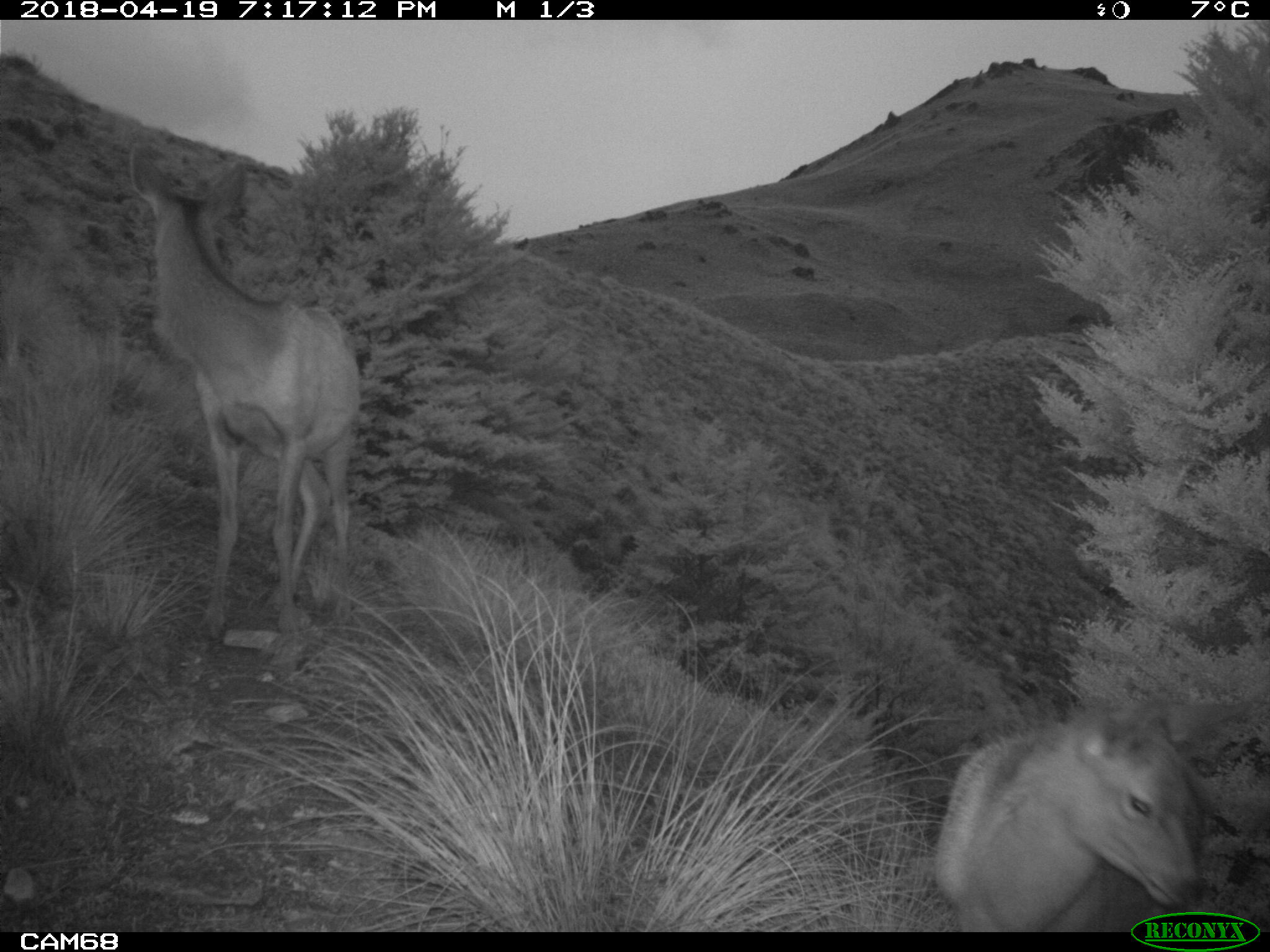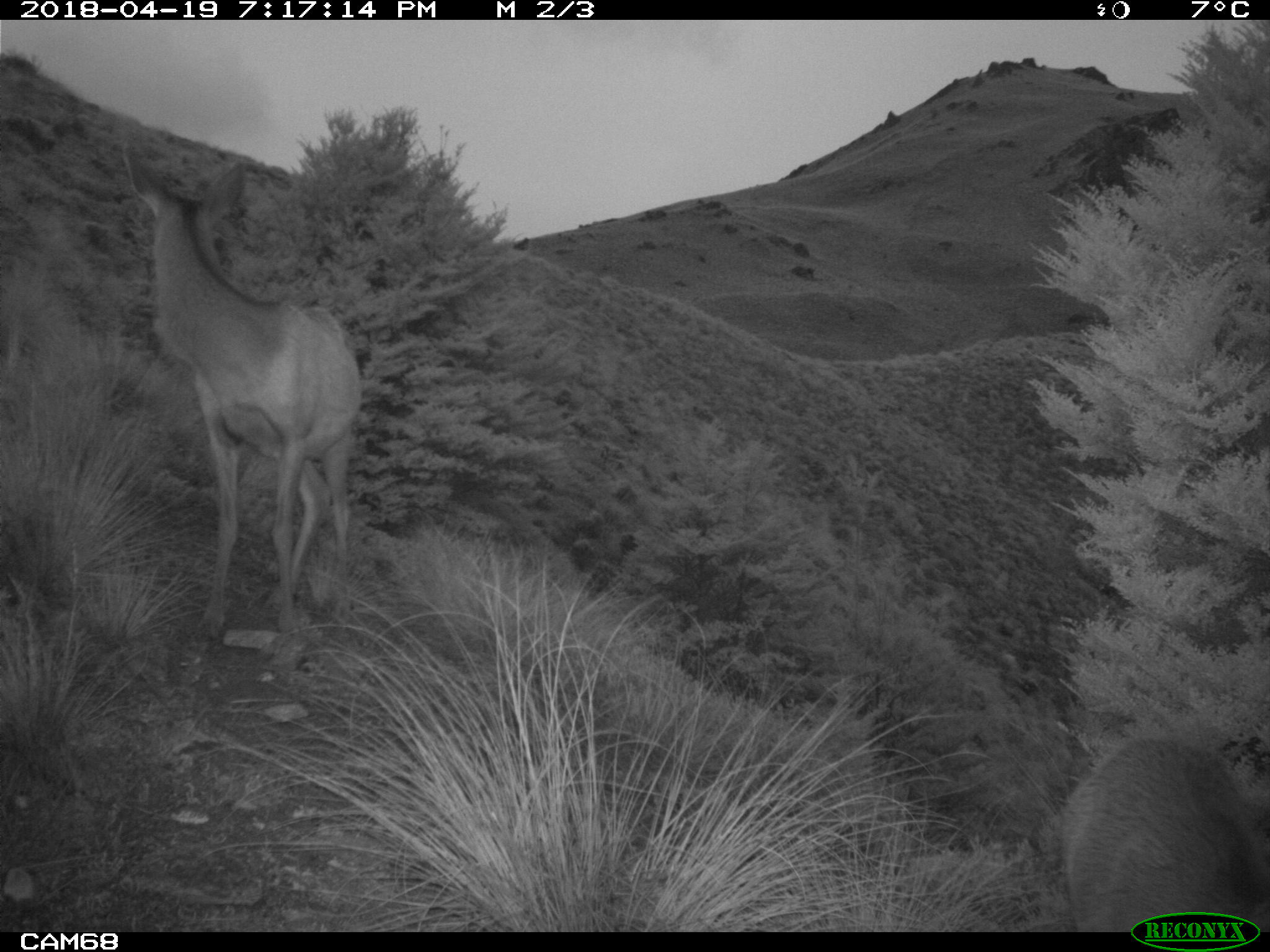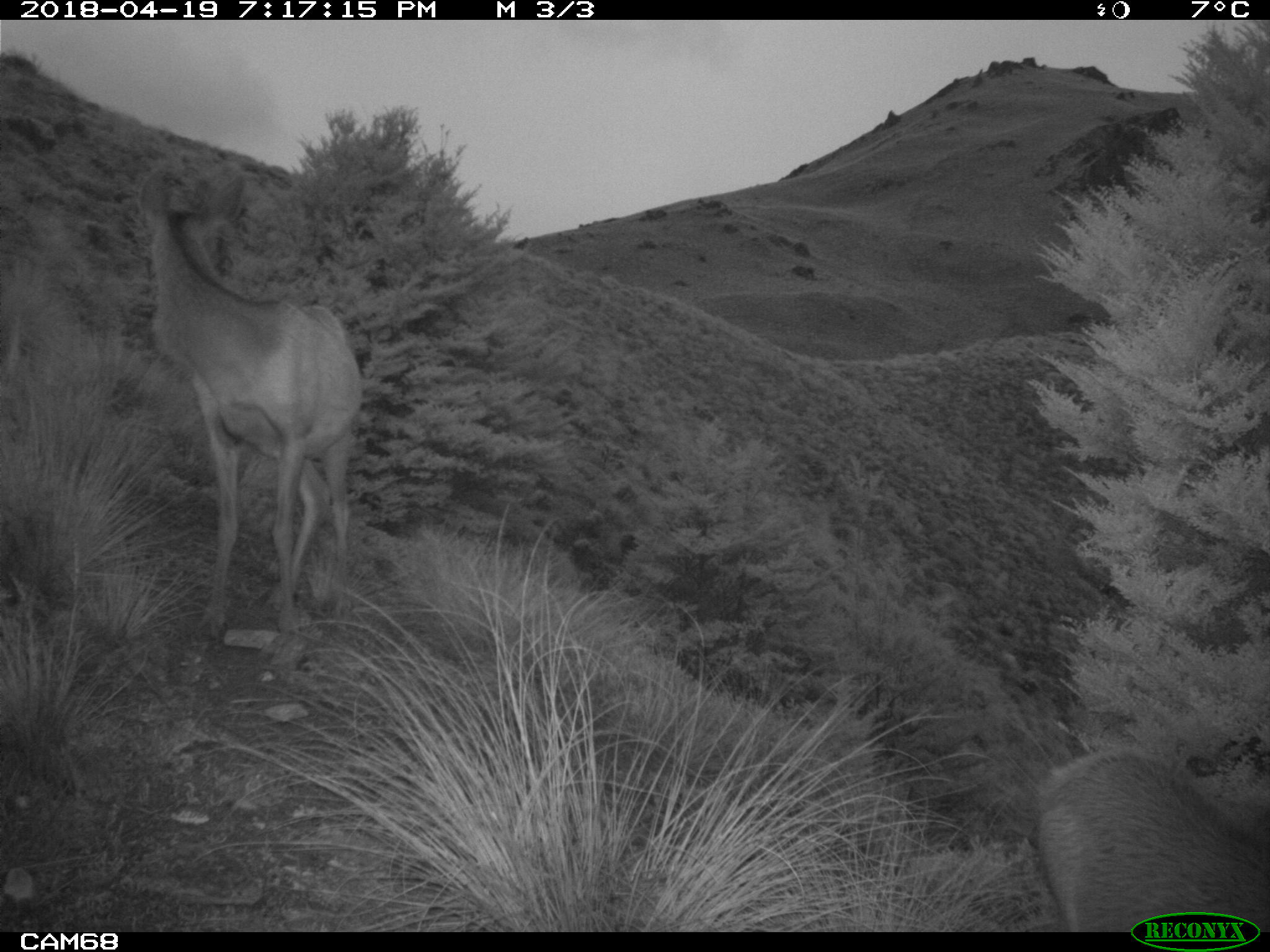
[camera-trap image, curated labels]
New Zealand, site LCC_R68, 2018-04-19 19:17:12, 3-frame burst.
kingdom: Animalia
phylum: Chordata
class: Mammalia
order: Artiodactyla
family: Cervidae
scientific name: Cervidae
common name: deer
Deer (Cervidae).